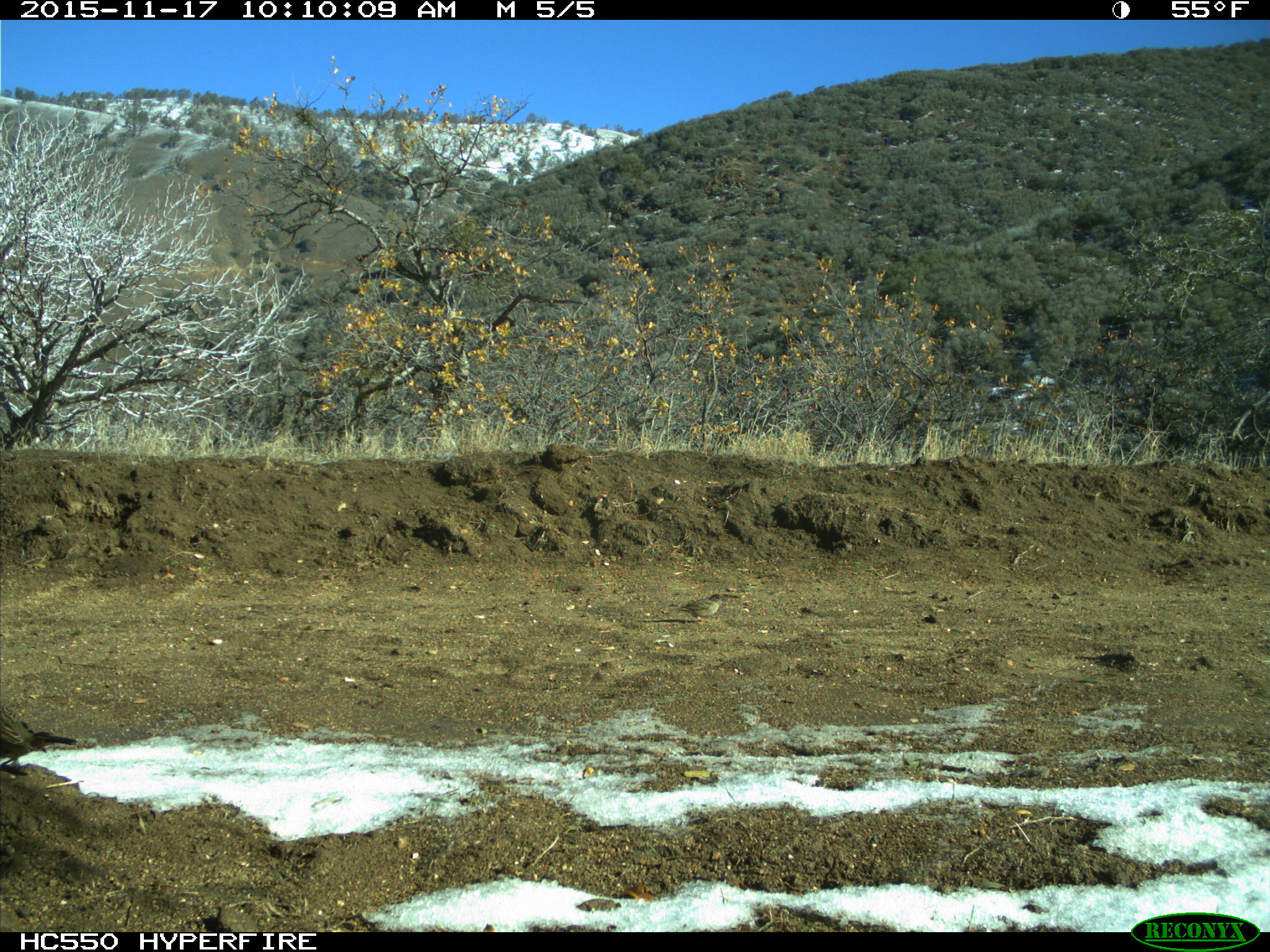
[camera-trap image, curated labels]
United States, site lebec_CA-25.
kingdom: Animalia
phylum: Chordata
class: Aves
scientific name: Aves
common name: birds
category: unidentified bird